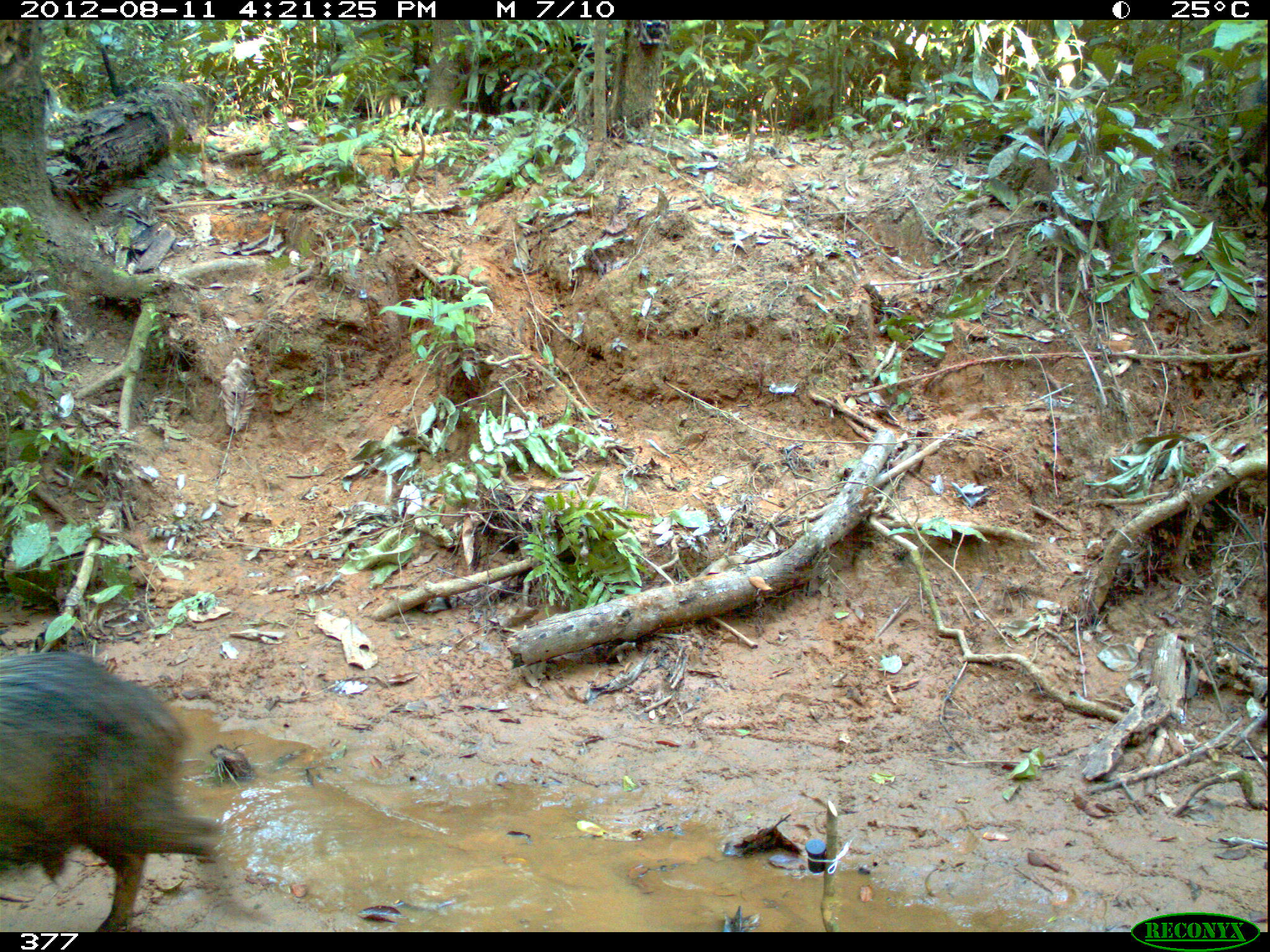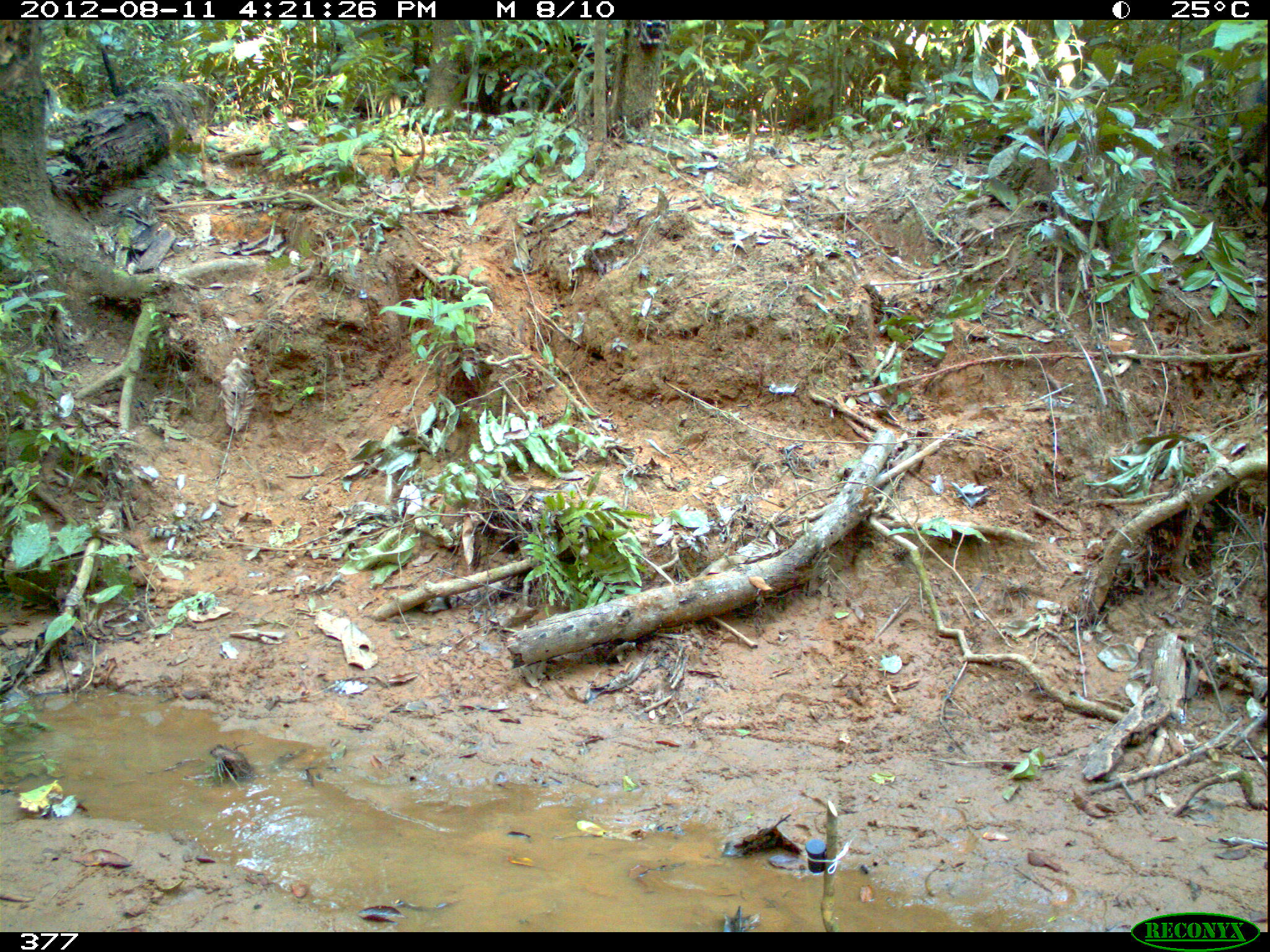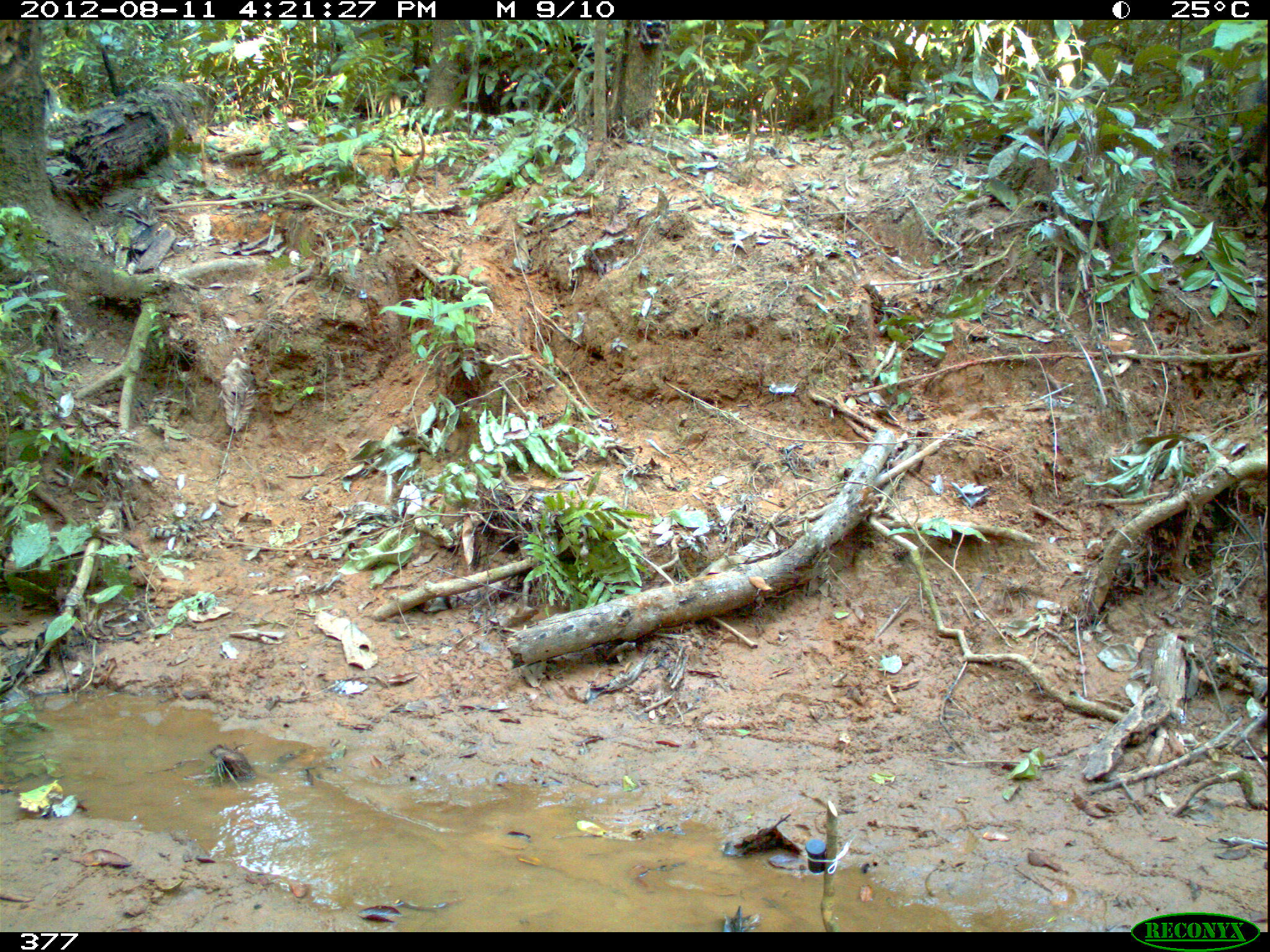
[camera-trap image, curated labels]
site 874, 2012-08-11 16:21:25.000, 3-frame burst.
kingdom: Animalia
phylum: Chordata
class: Mammalia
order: Artiodactyla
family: Tayassuidae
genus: Tayassu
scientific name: Tayassu pecari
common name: white-lipped peccary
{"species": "Tayassu pecari (white-lipped peccary)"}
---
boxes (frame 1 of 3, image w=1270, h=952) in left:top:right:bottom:
tayassu pecari: 0:650:226:931